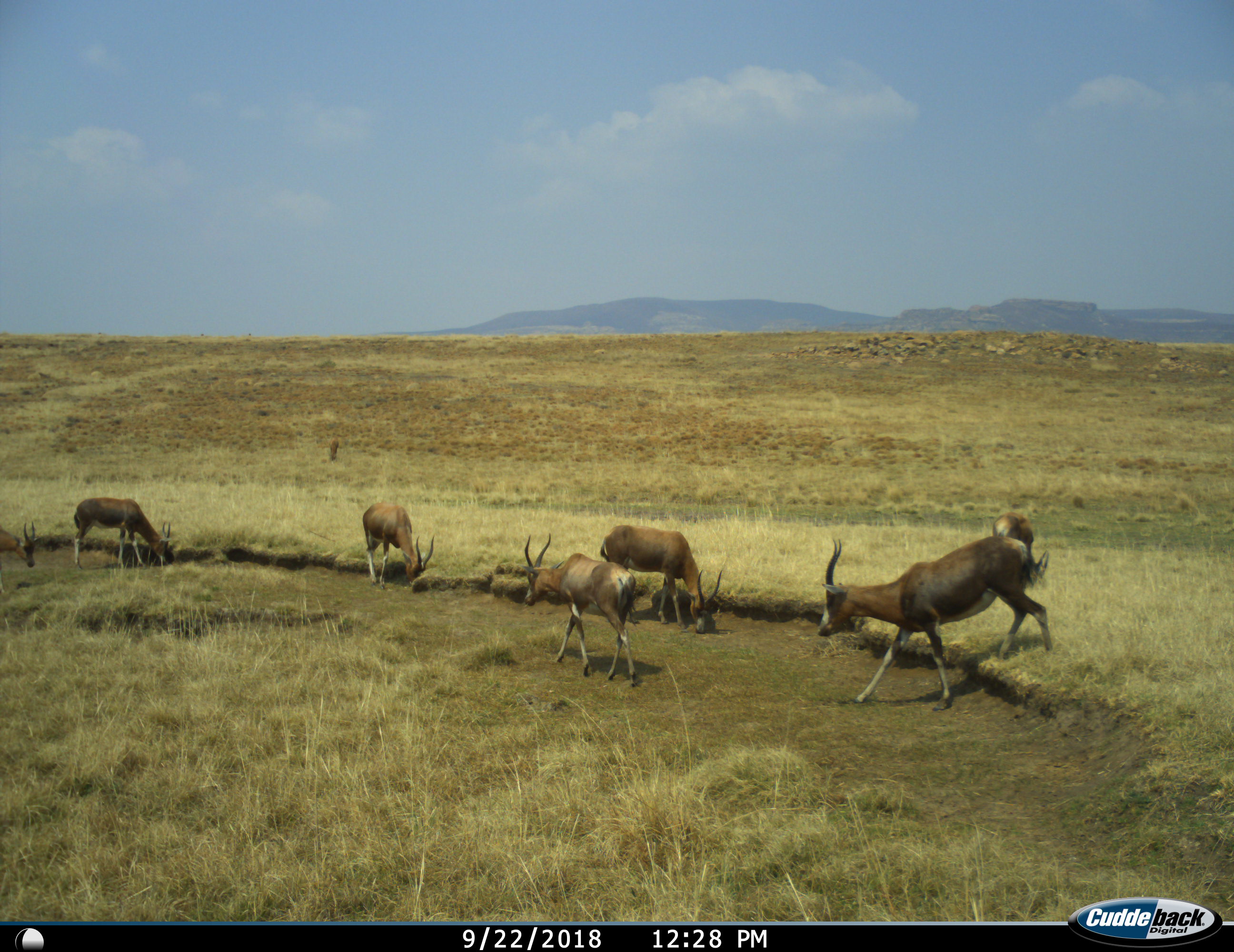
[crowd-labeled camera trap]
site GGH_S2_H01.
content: unidentified animal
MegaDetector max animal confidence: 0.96